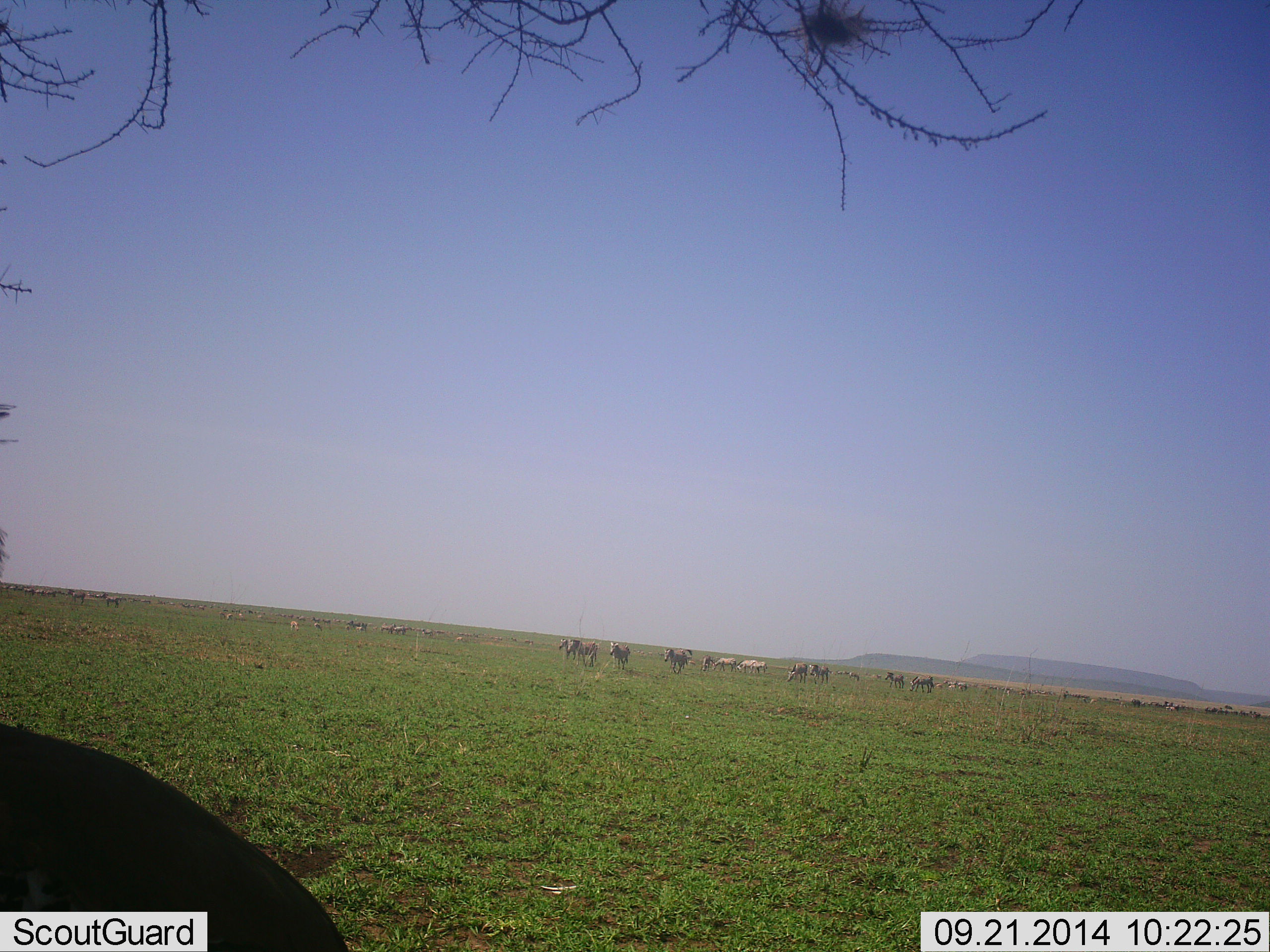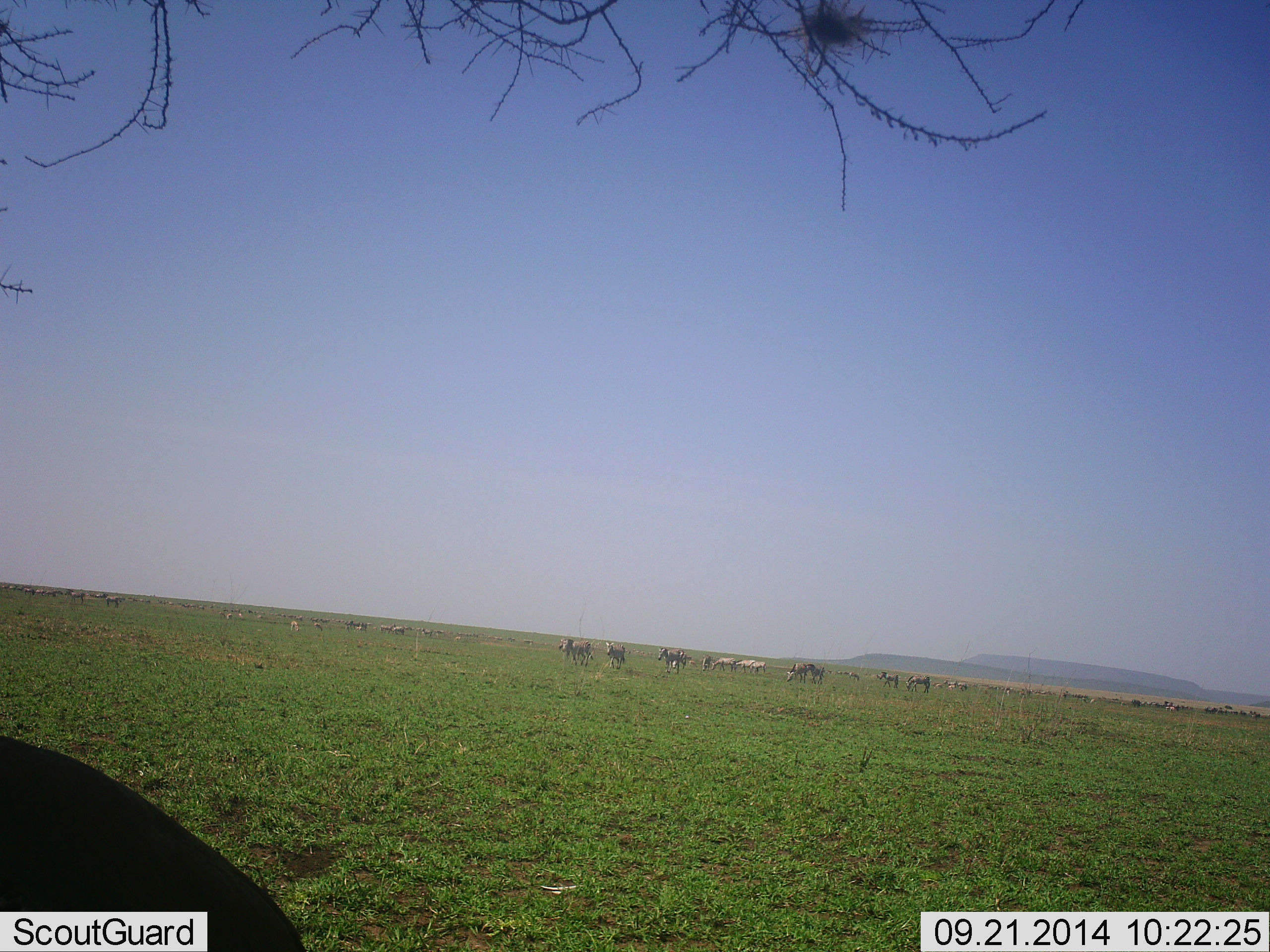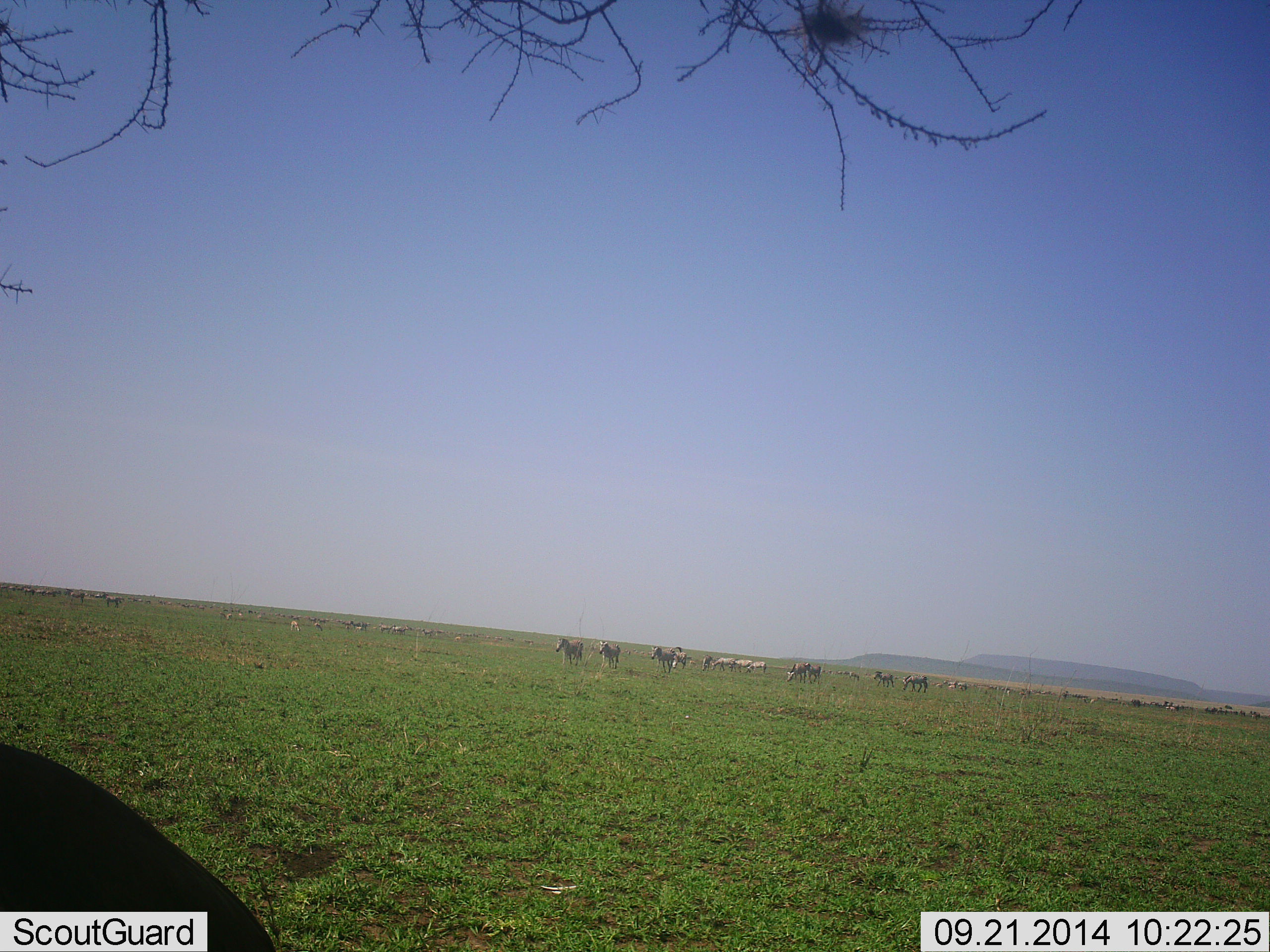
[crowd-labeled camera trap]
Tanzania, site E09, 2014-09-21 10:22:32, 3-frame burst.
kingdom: Animalia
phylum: Chordata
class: Mammalia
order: Perissodactyla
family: Equidae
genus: Equus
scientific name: Equus quagga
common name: plains zebra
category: zebra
Zebra (plains zebra) (Equus quagga), count 11-50. Behavior (volunteer vote fractions): standing 27%, resting 0%, moving 91%, interacting 0%. Young present (vote fraction): 0%. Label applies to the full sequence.